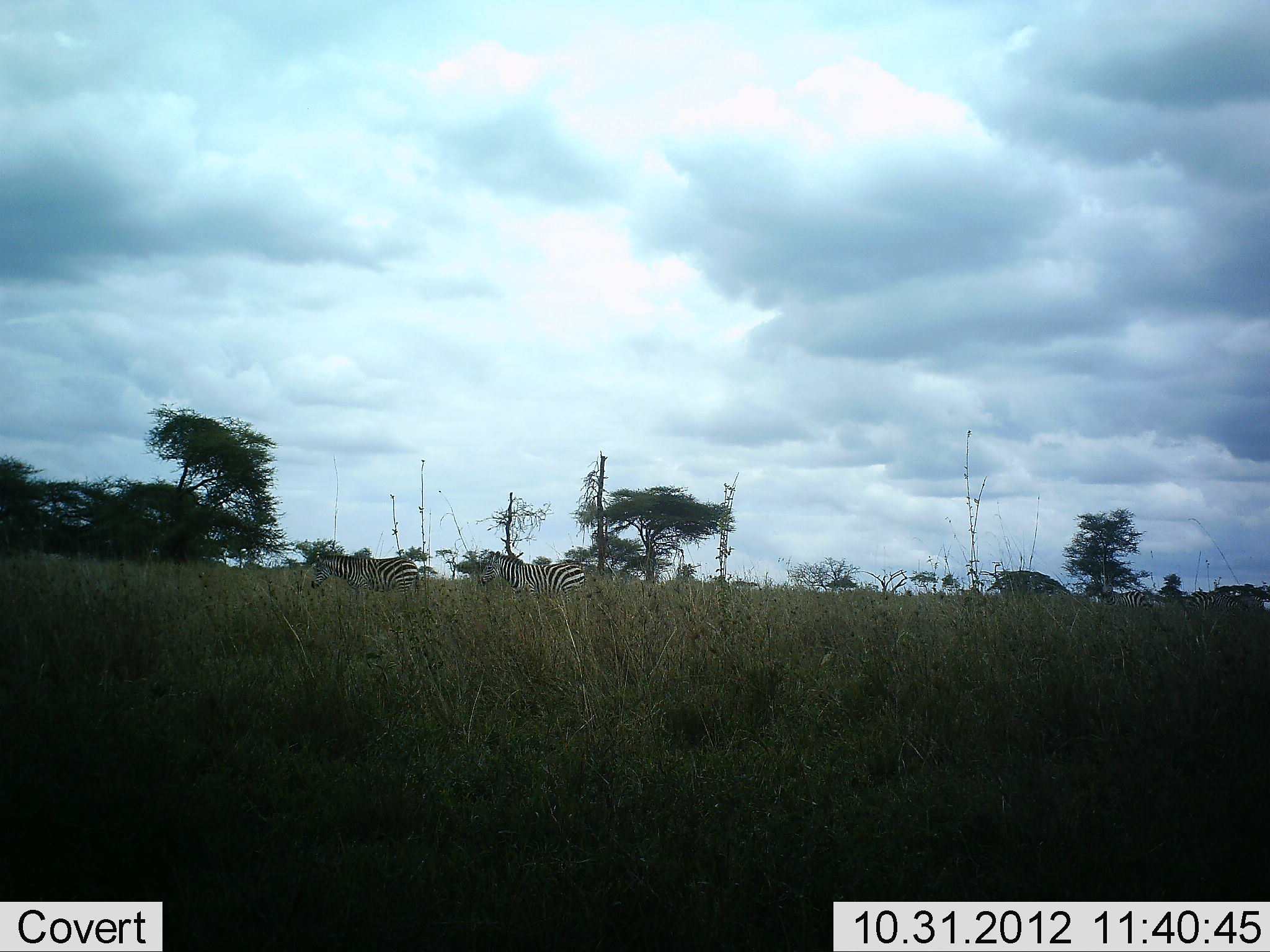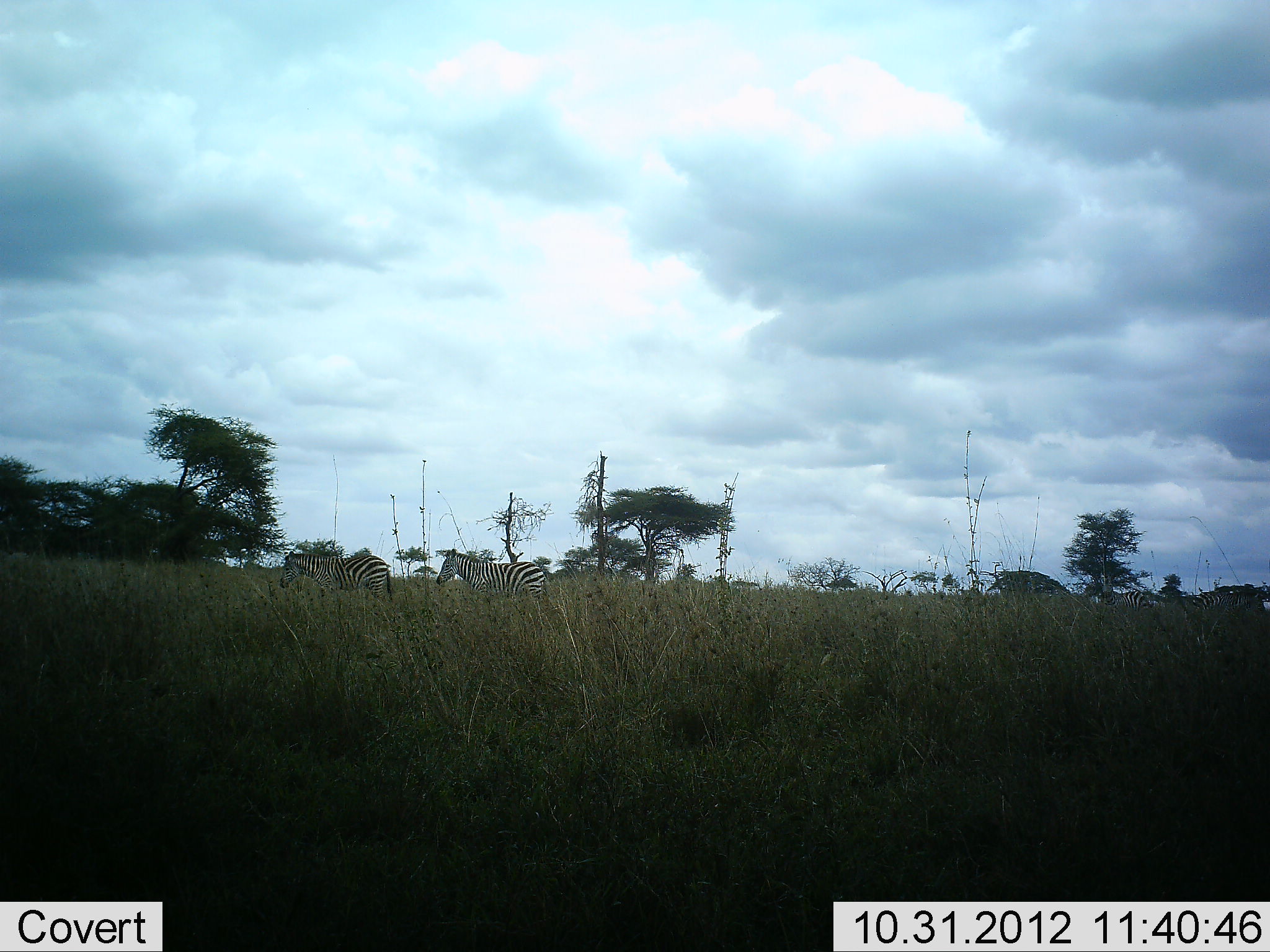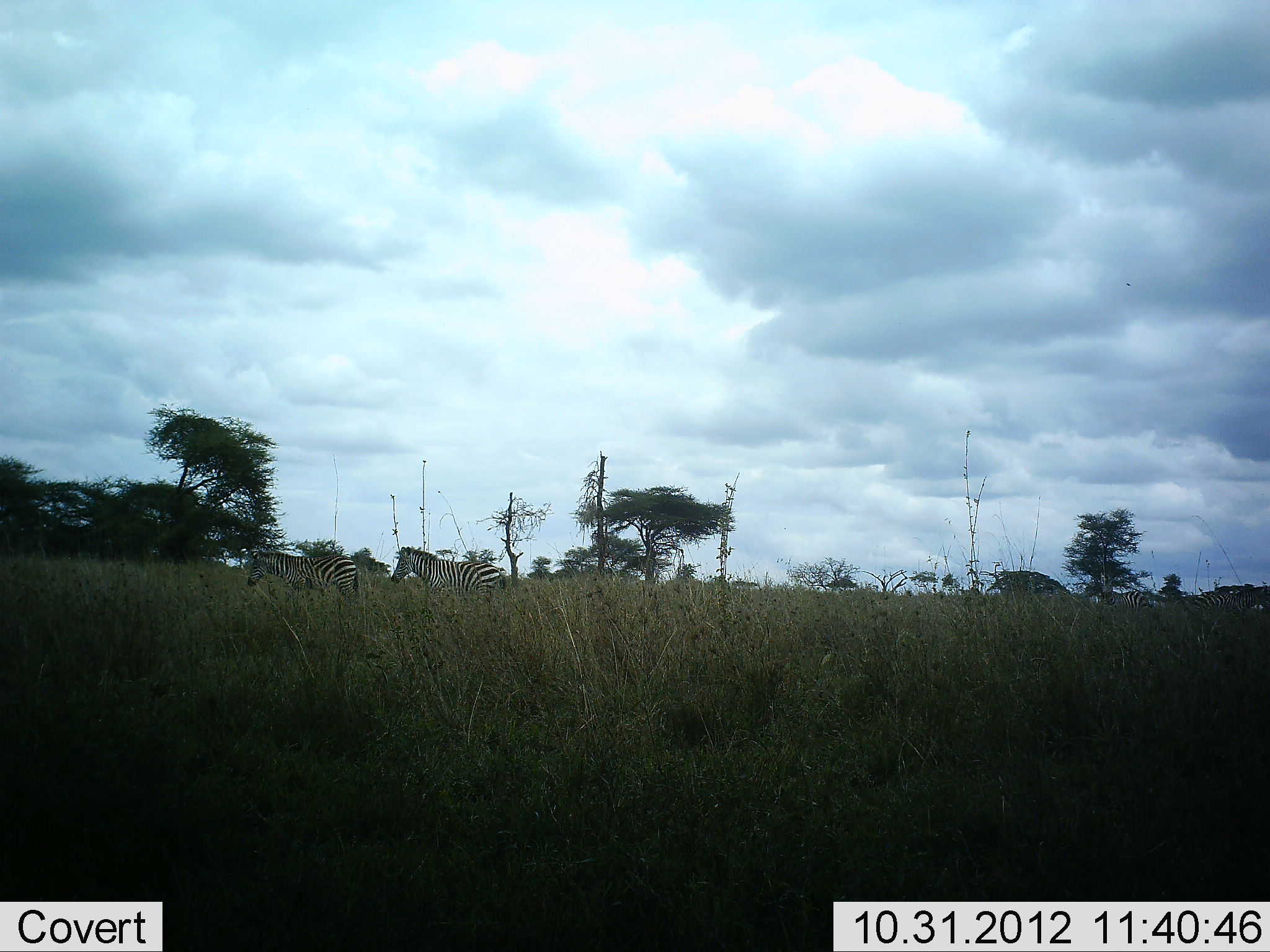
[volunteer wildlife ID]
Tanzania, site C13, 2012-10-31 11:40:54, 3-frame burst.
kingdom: Animalia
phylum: Chordata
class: Mammalia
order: Perissodactyla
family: Equidae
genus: Equus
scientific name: Equus quagga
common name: plains zebra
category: zebra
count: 2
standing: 10%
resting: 0%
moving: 90%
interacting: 0%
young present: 0%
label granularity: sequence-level